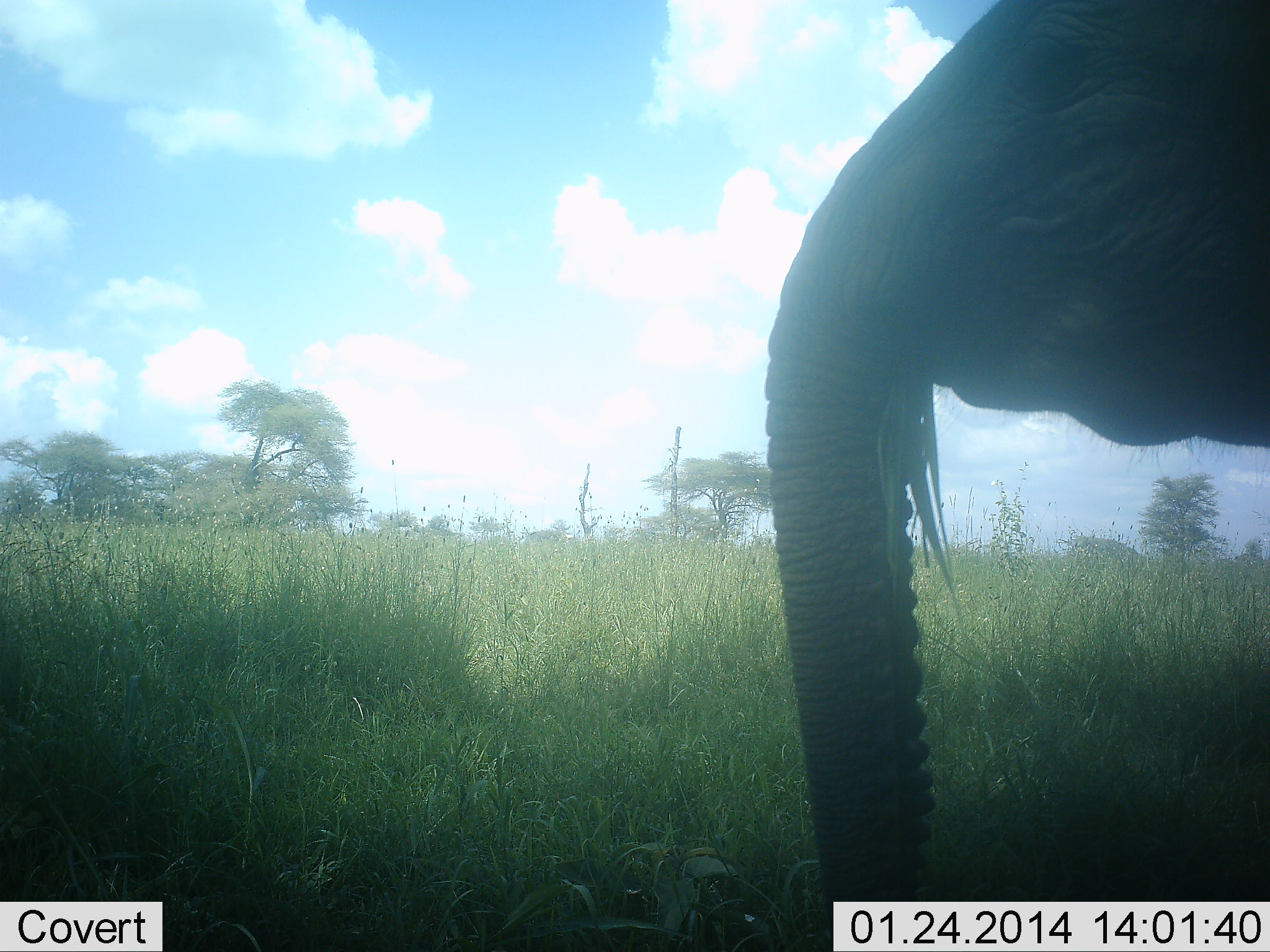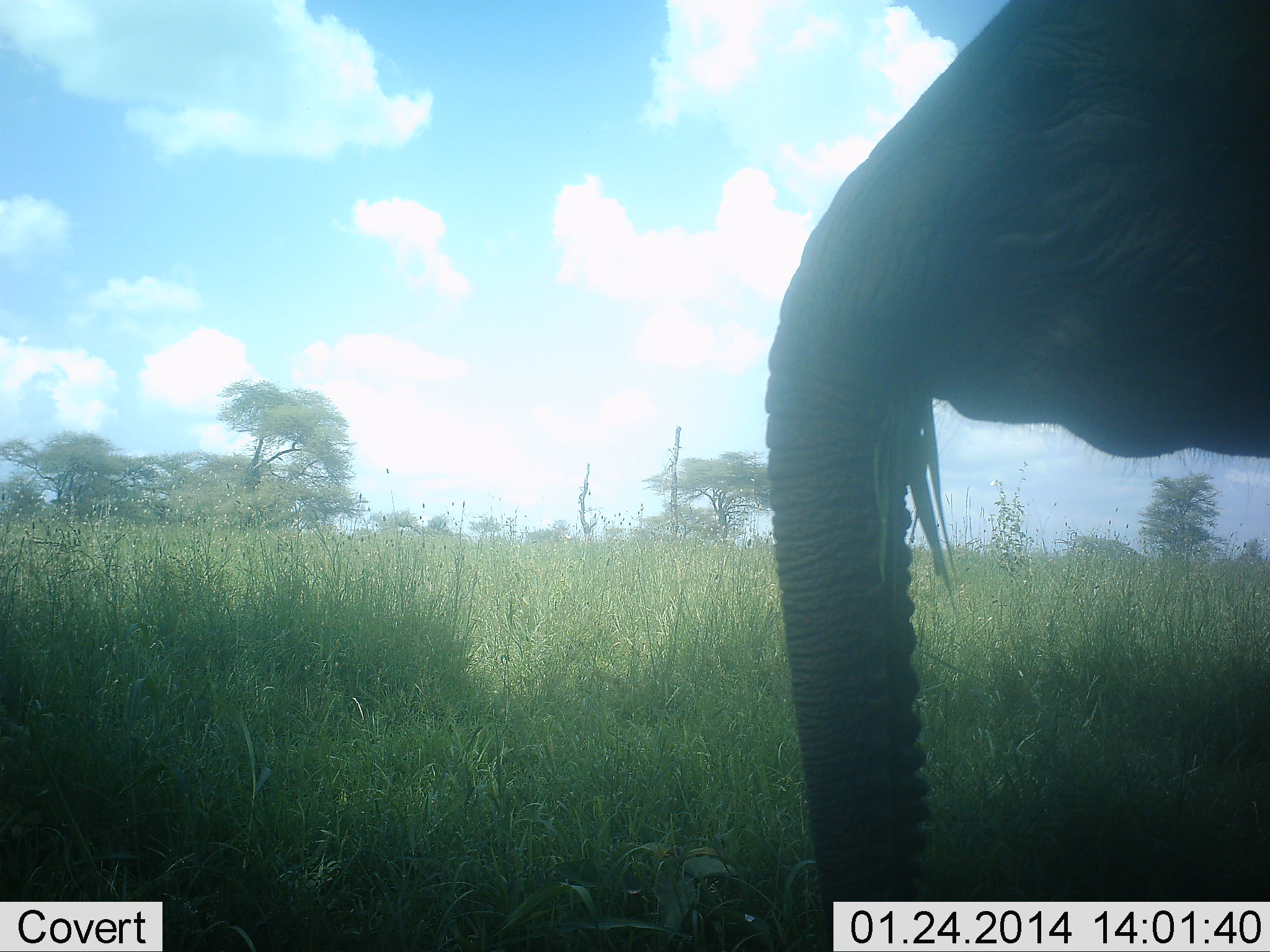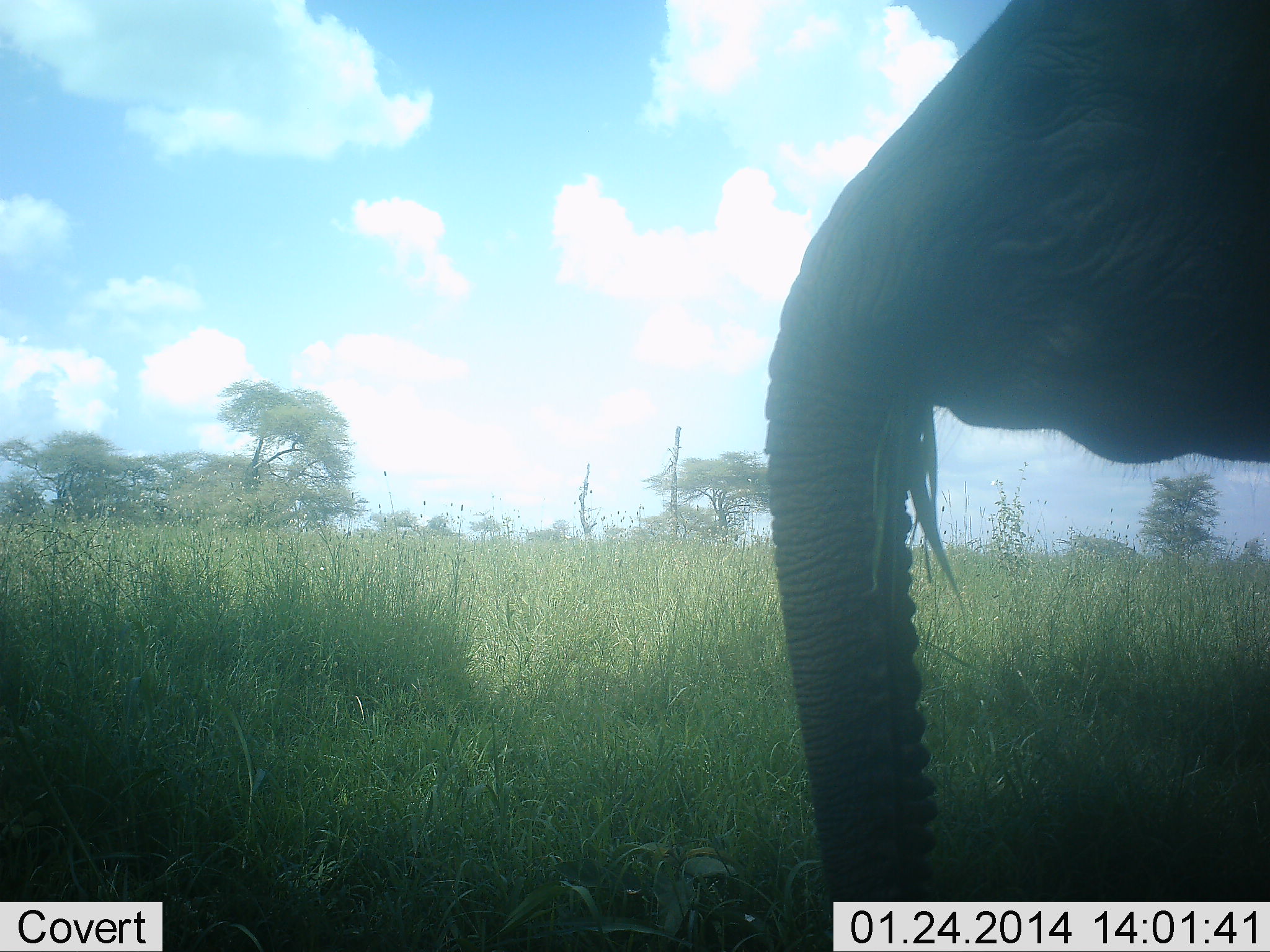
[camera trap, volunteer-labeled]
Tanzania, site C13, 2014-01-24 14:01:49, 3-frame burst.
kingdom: Animalia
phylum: Chordata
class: Mammalia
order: Proboscidea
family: Elephantidae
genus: Loxodonta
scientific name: Loxodonta africana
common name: african bush elephant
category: elephant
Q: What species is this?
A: Elephant (african bush elephant) (Loxodonta africana).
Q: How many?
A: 1.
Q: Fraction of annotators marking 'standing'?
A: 60%.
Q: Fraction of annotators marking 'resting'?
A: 0%.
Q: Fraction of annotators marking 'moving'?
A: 0%.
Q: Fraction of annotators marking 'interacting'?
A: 0%.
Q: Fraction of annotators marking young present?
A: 0%.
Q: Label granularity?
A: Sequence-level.